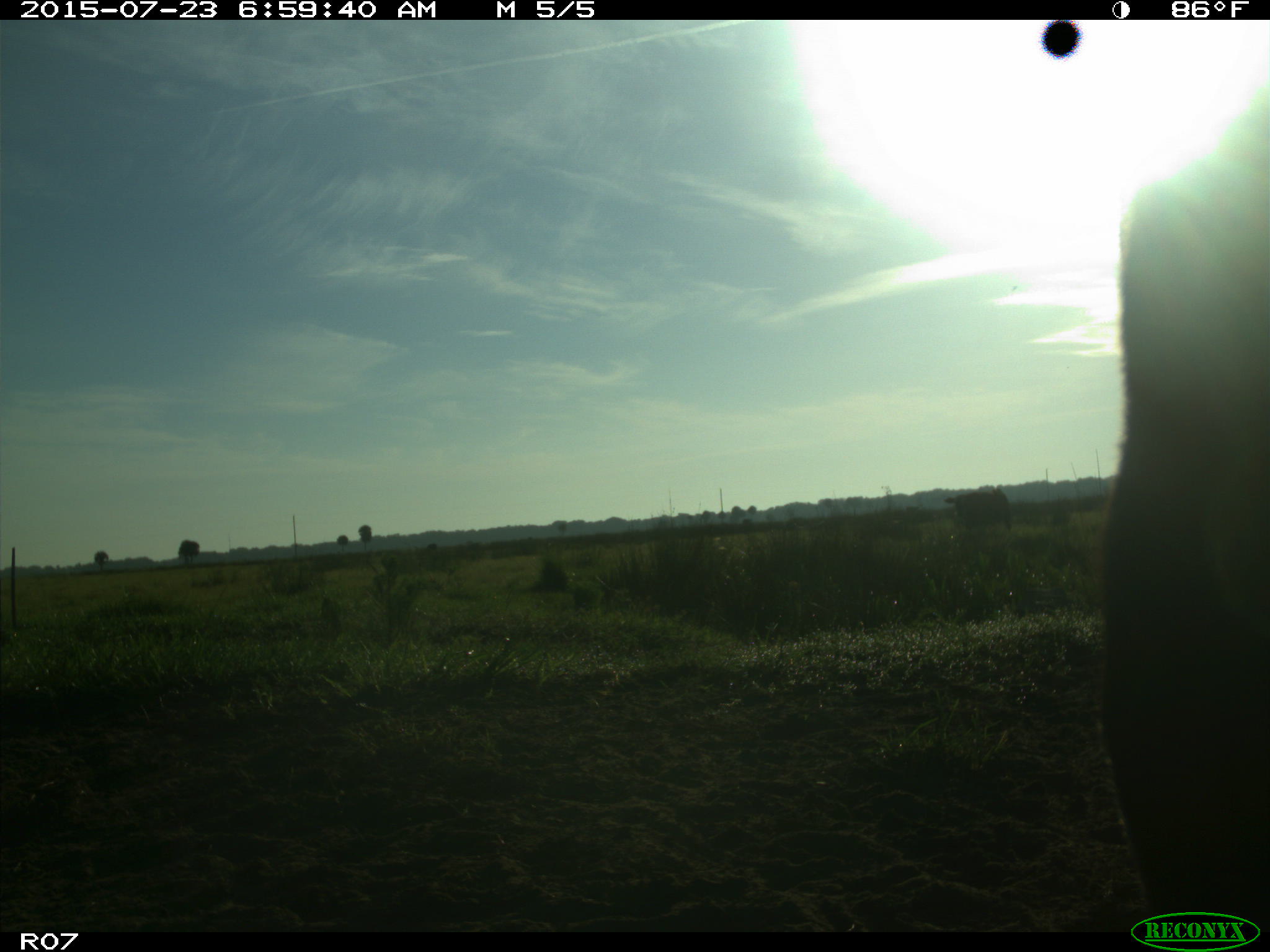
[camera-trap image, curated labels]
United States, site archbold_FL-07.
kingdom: Animalia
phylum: Chordata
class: Mammalia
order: Artiodactyla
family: Bovidae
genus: Bos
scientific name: Bos taurus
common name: domestic cow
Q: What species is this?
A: Bos taurus (domestic cow).